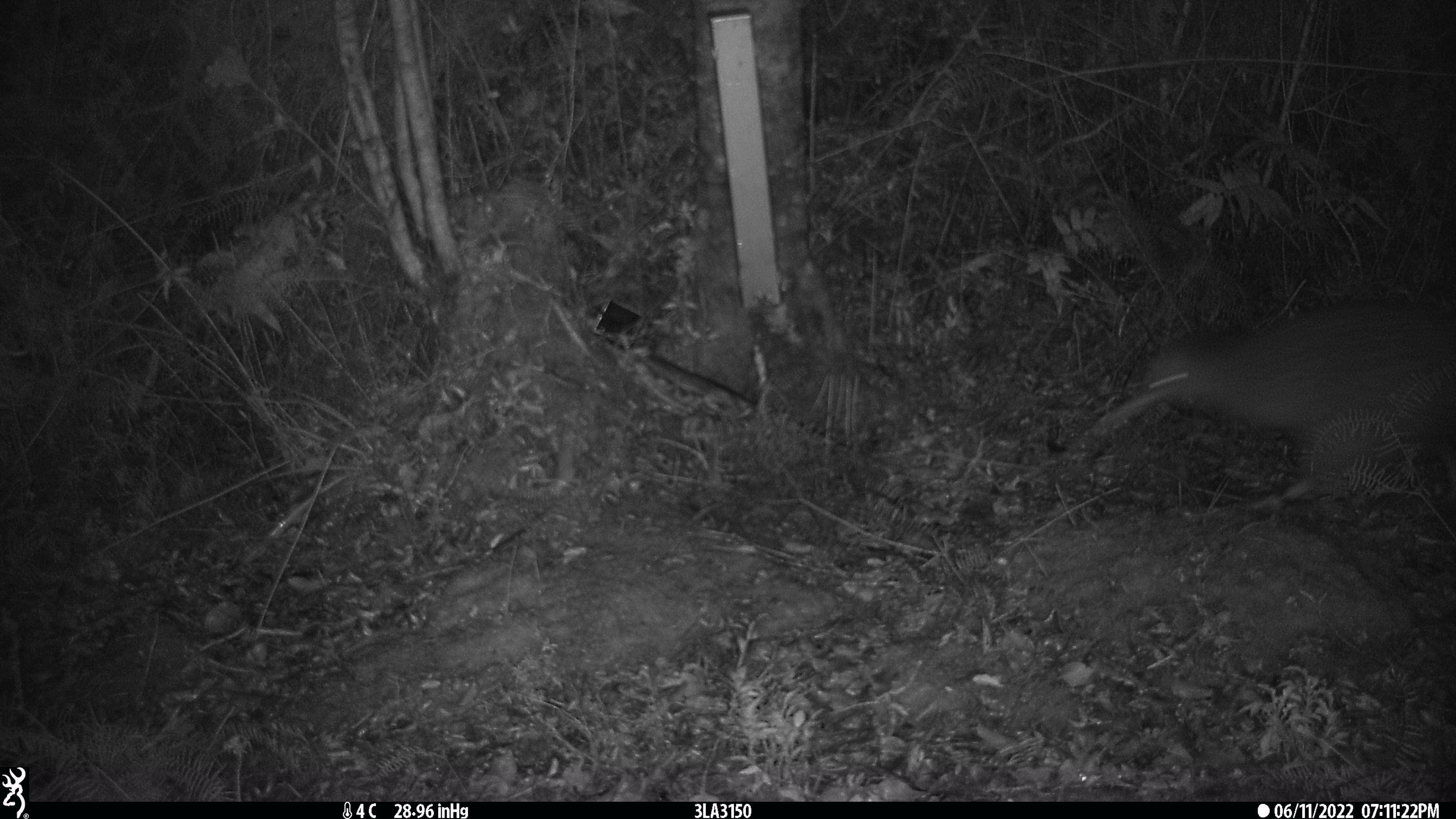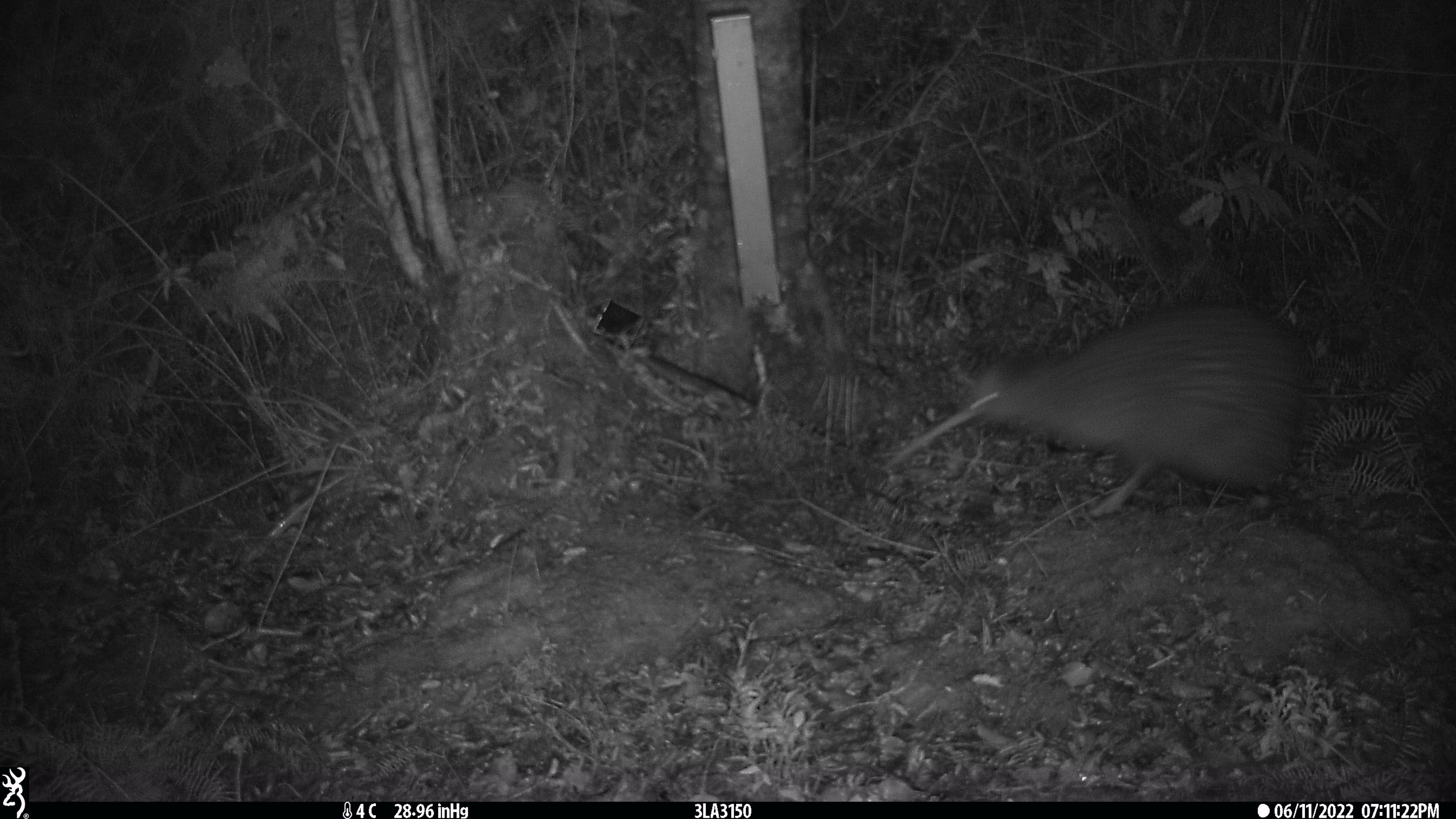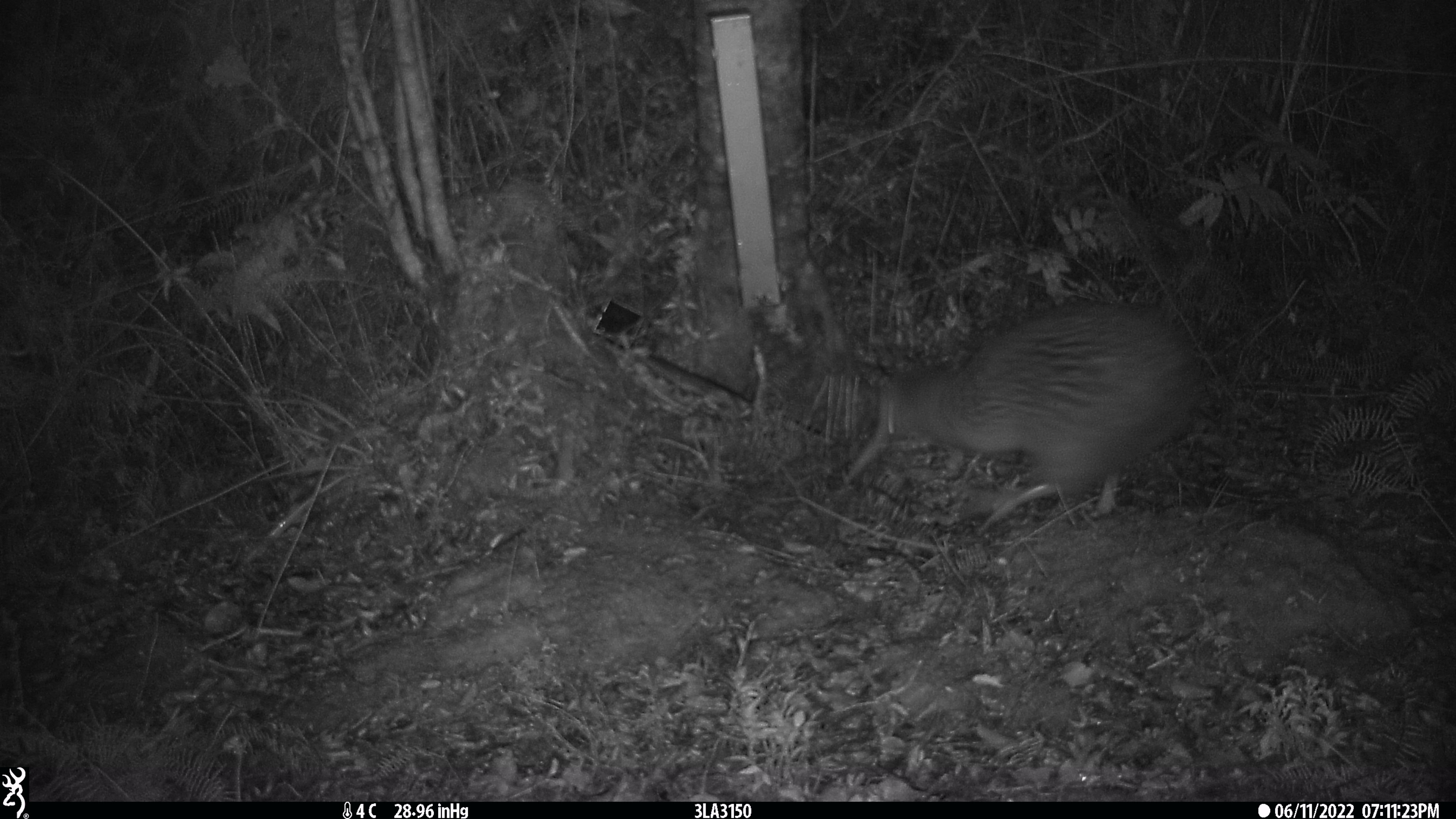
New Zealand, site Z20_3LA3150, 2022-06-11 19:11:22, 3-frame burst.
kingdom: Animalia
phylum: Chordata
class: Aves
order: Apterygiformes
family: Apterygidae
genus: Apteryx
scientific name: Apteryx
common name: kiwi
Kiwi (Apteryx).